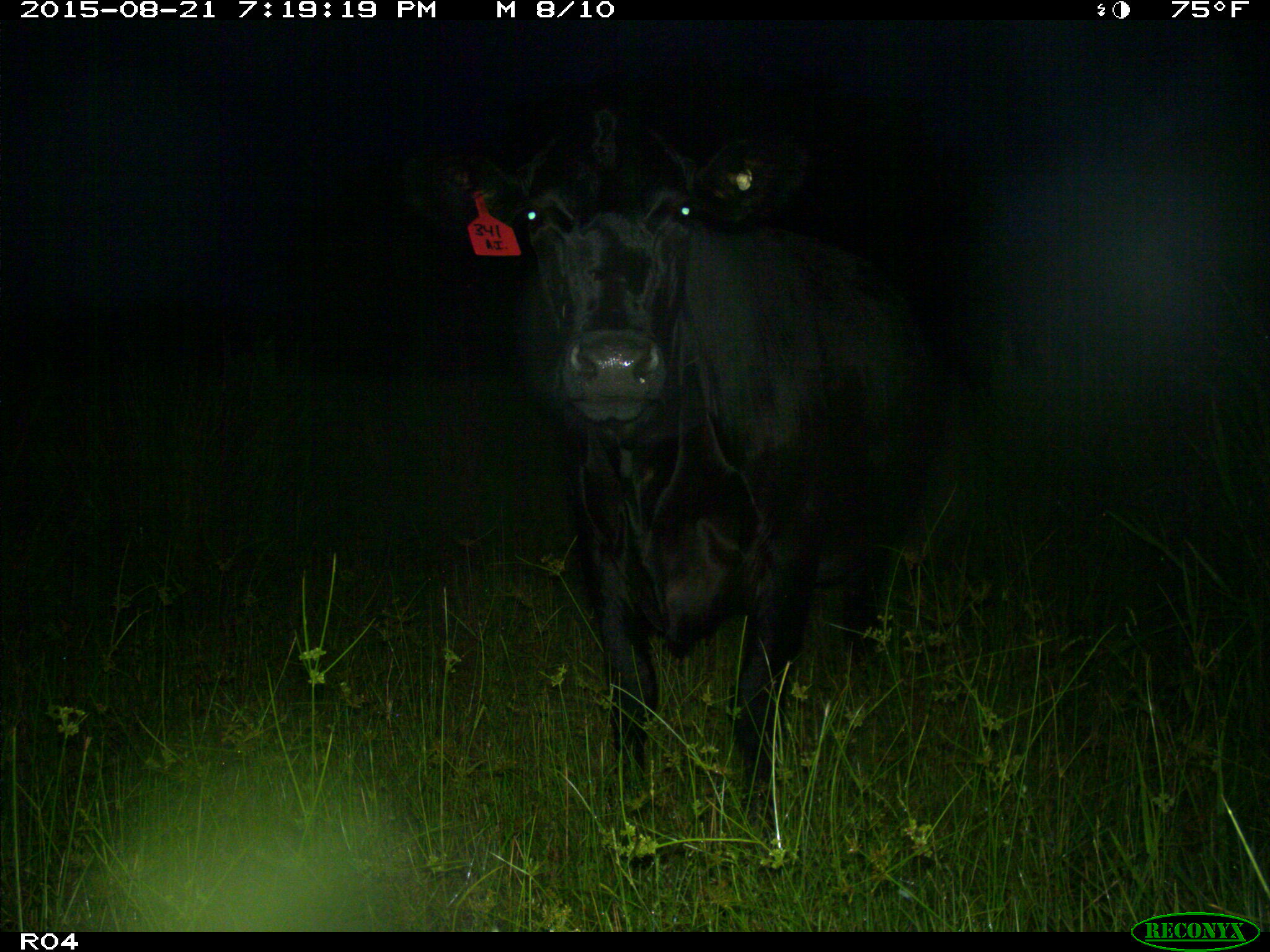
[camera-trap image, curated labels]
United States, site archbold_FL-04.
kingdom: Animalia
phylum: Chordata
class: Mammalia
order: Artiodactyla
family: Bovidae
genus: Bos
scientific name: Bos taurus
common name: domestic cow